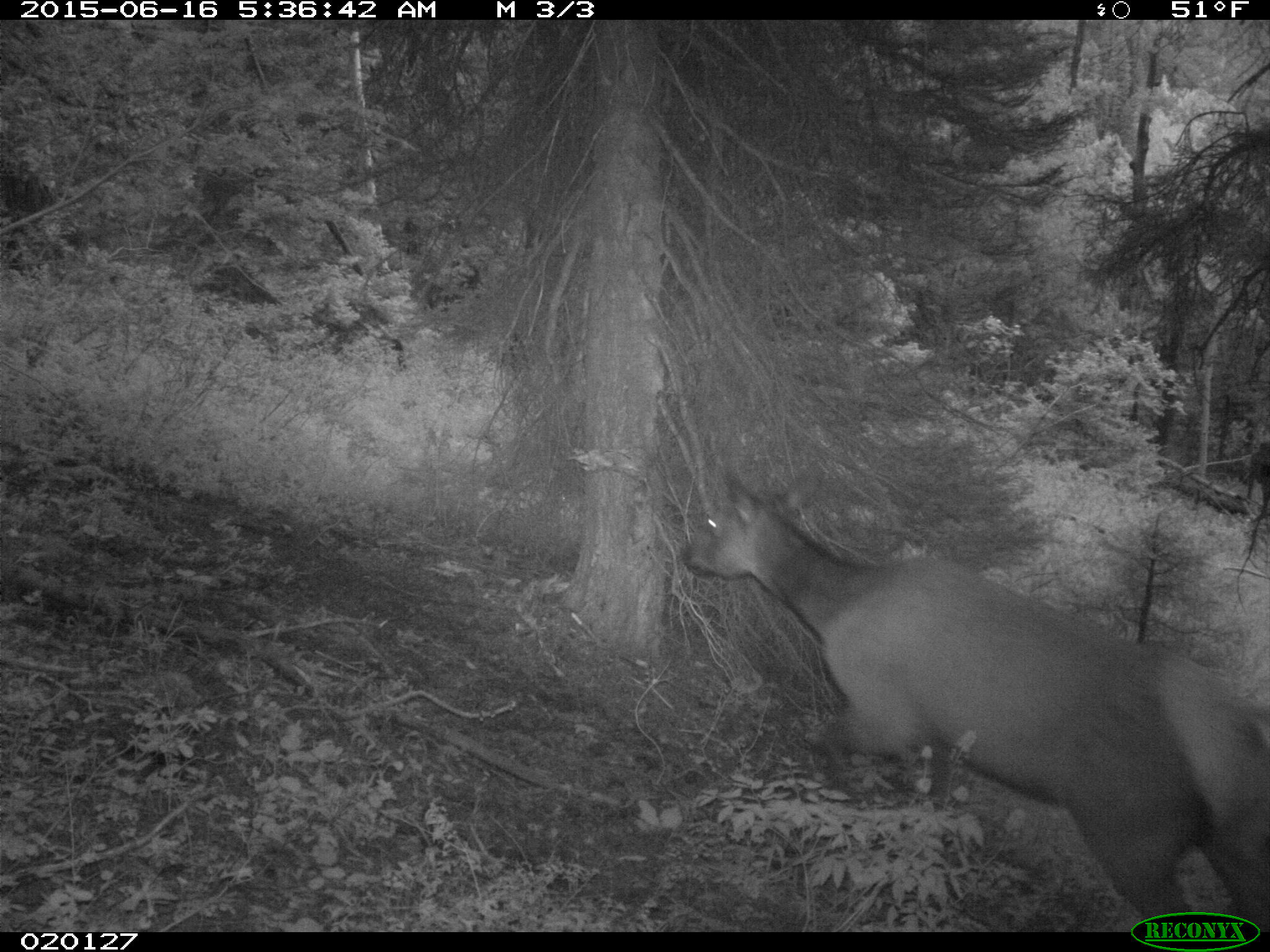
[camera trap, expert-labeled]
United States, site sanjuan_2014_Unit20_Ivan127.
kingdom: Animalia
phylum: Chordata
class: Mammalia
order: Artiodactyla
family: Cervidae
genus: Cervus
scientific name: Cervus elaphus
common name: red deer